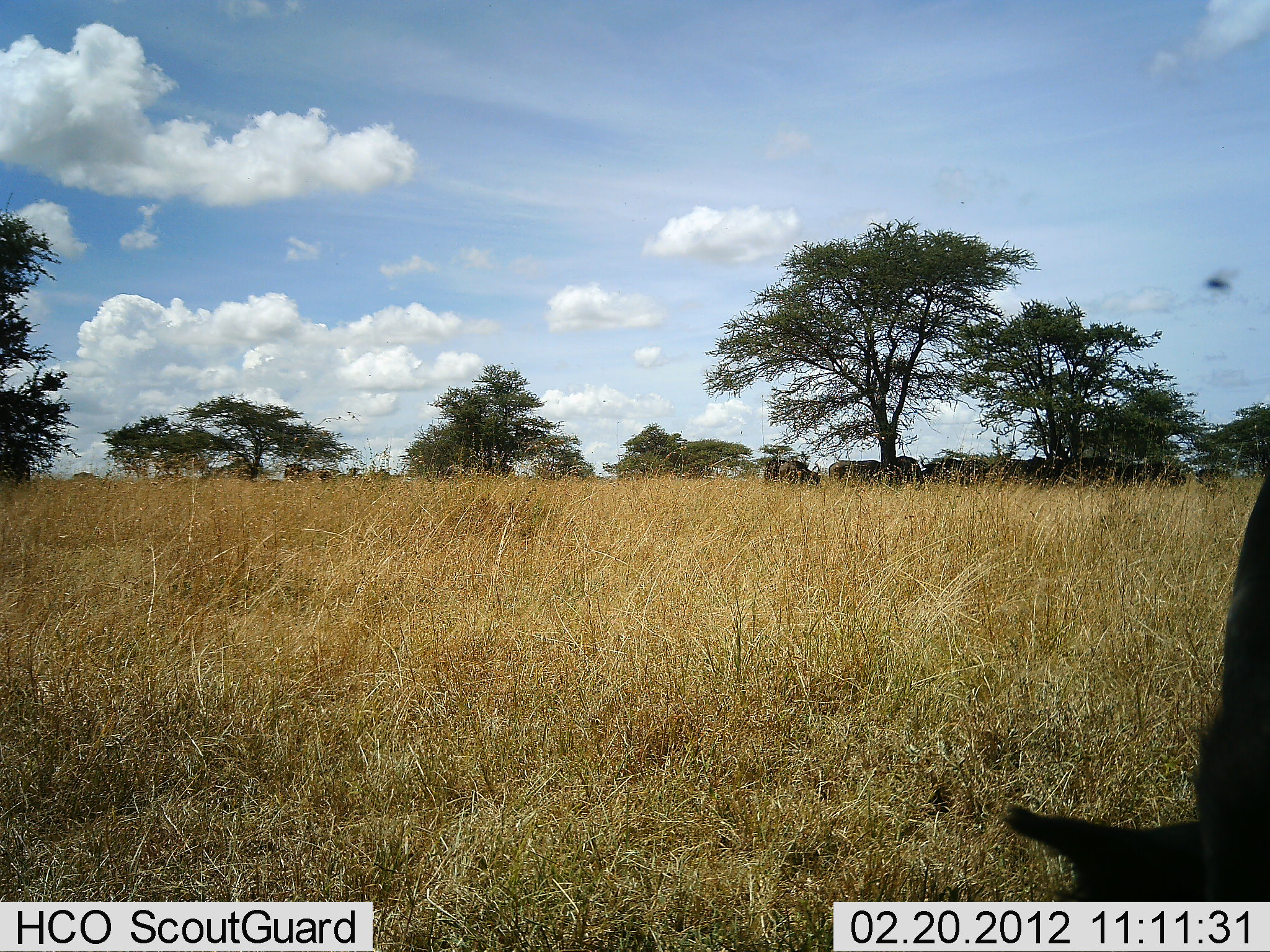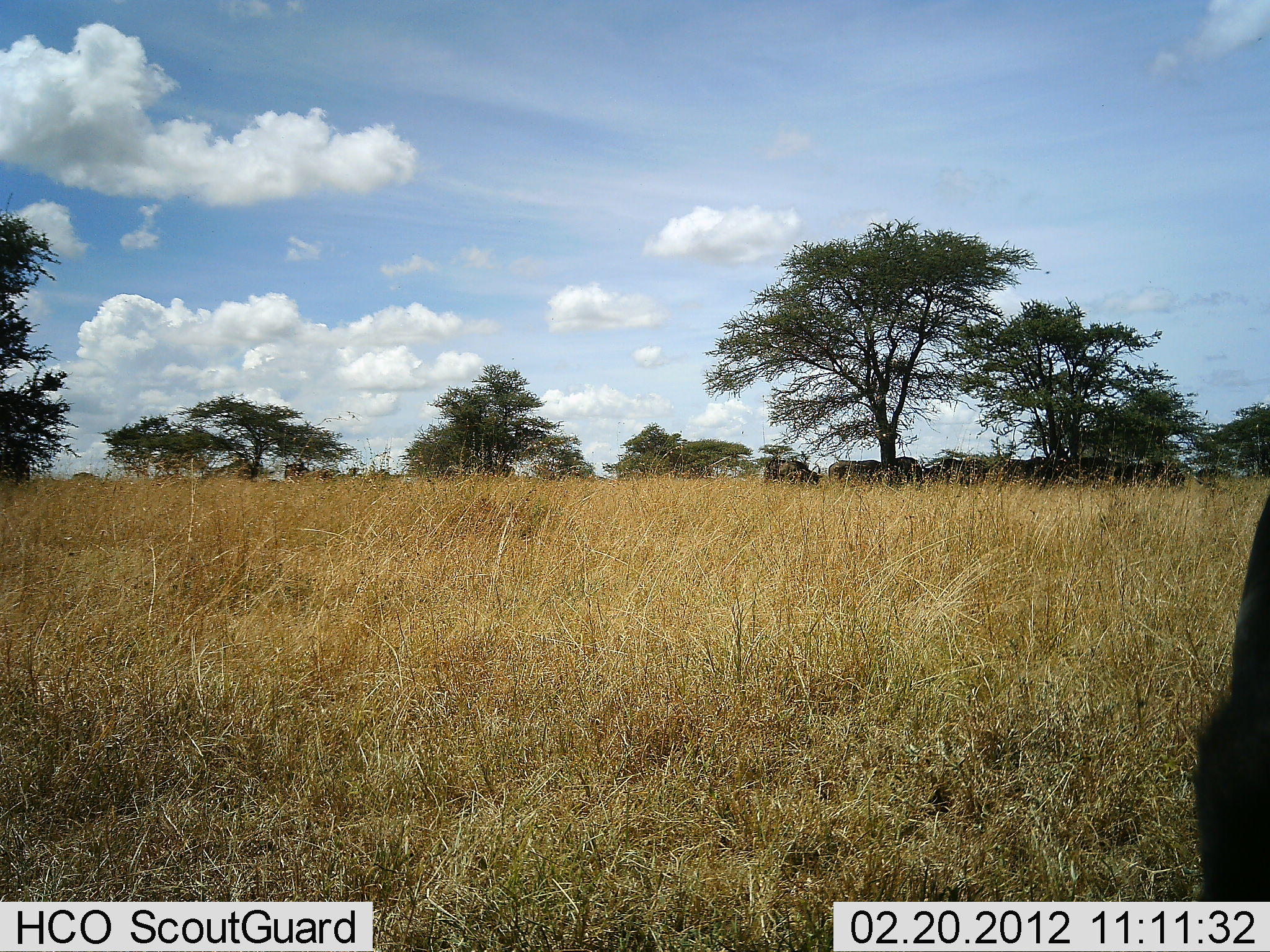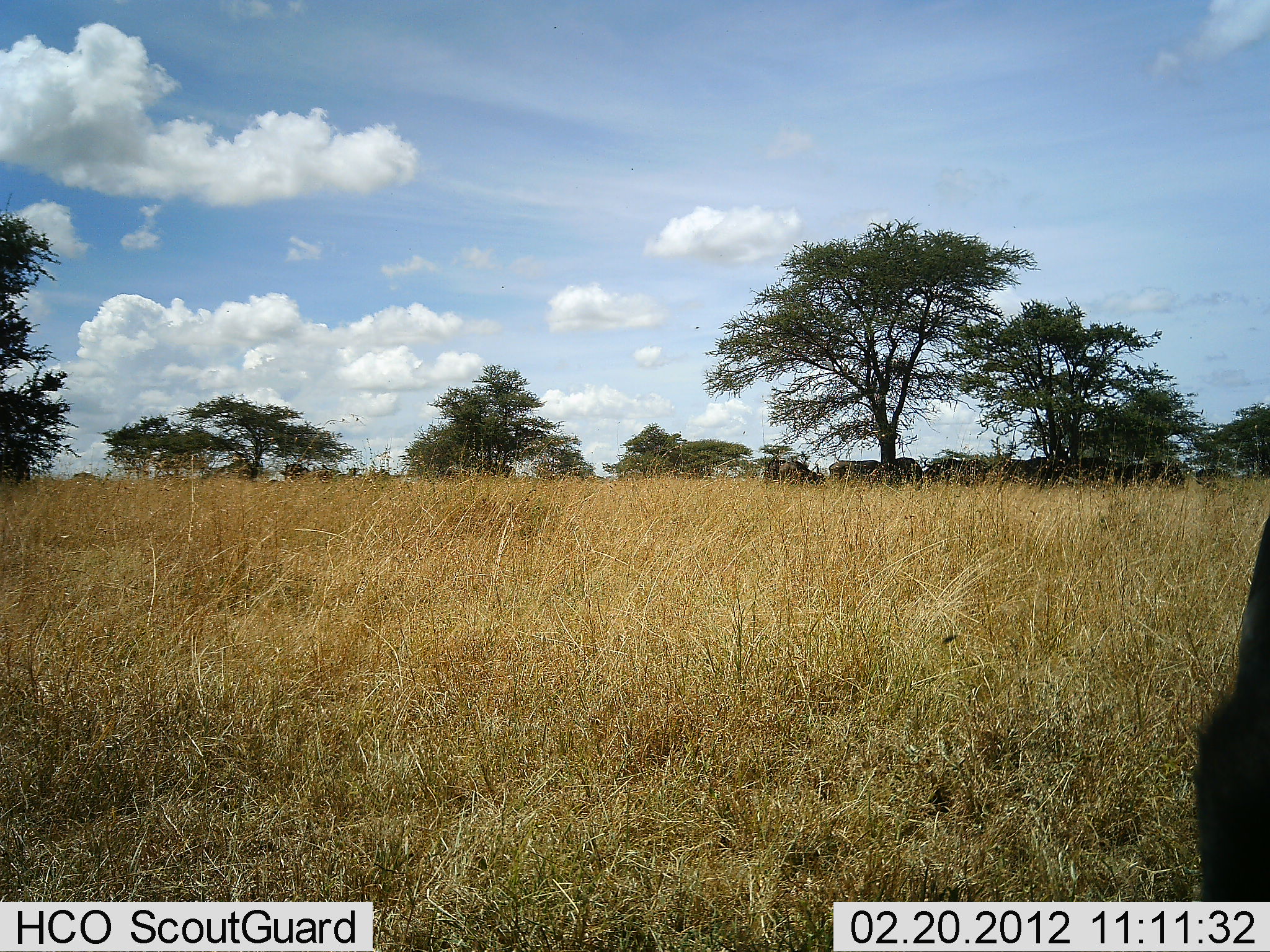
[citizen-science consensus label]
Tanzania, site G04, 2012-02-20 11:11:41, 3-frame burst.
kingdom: Animalia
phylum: Chordata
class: Mammalia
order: Artiodactyla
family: Bovidae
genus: Connochaetes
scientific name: Connochaetes taurinus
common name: blue wildebeest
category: wildebeest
Wildebeest (blue wildebeest) (Connochaetes taurinus), count 11-50. Behavior (volunteer vote fractions): standing 88%, resting 12%, moving 12%, interacting 0%. Young present (vote fraction): 0%. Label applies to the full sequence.